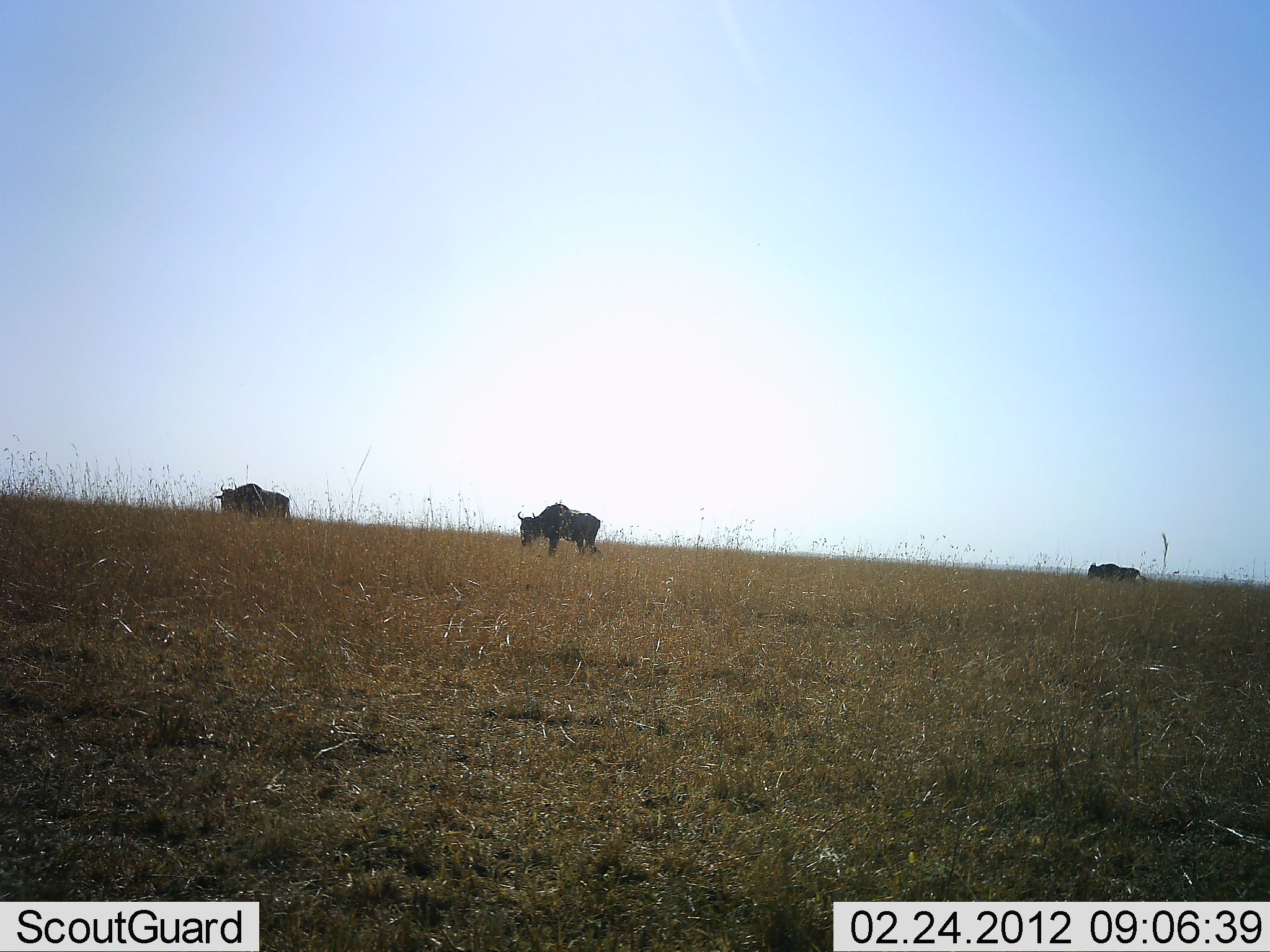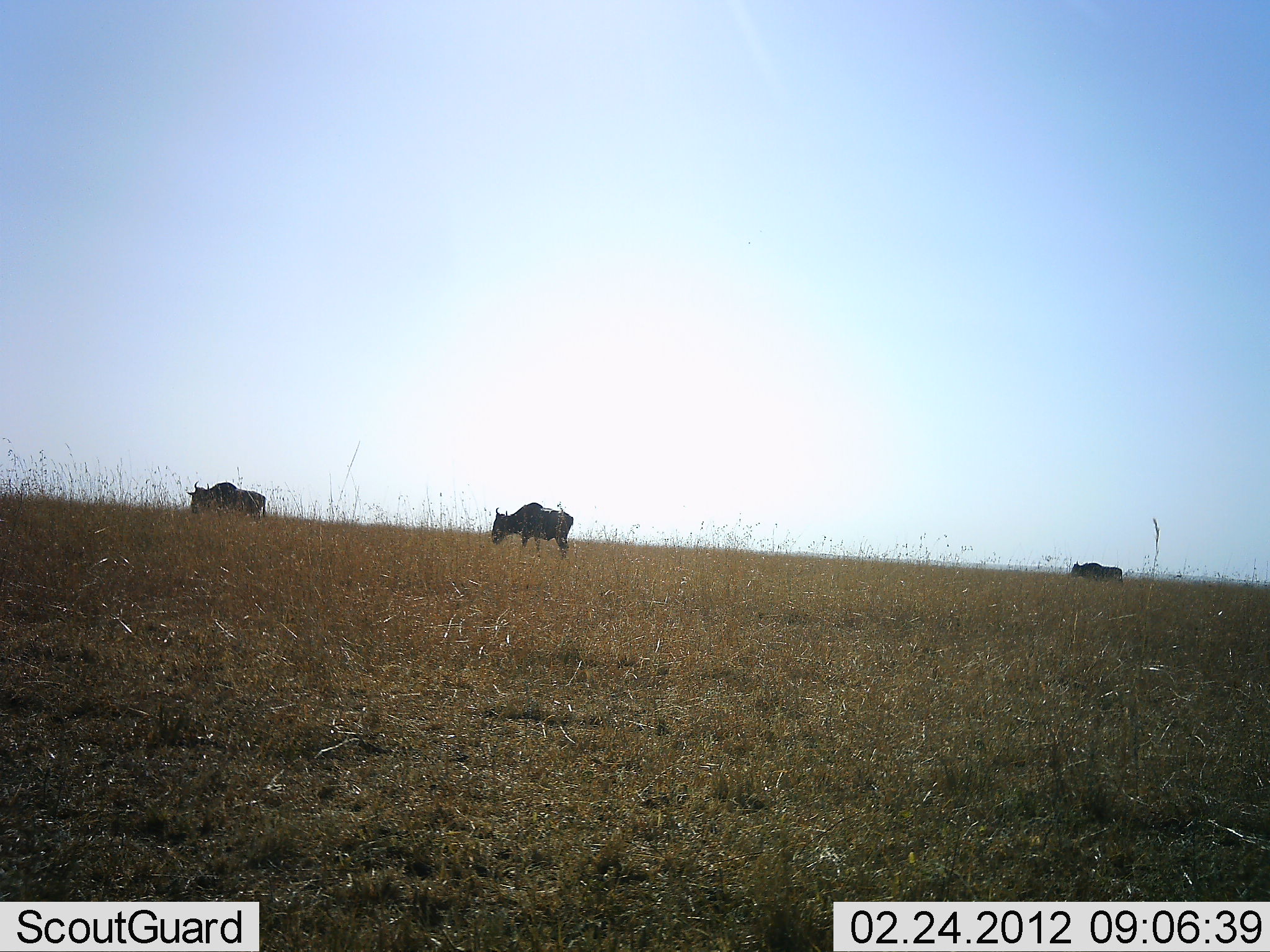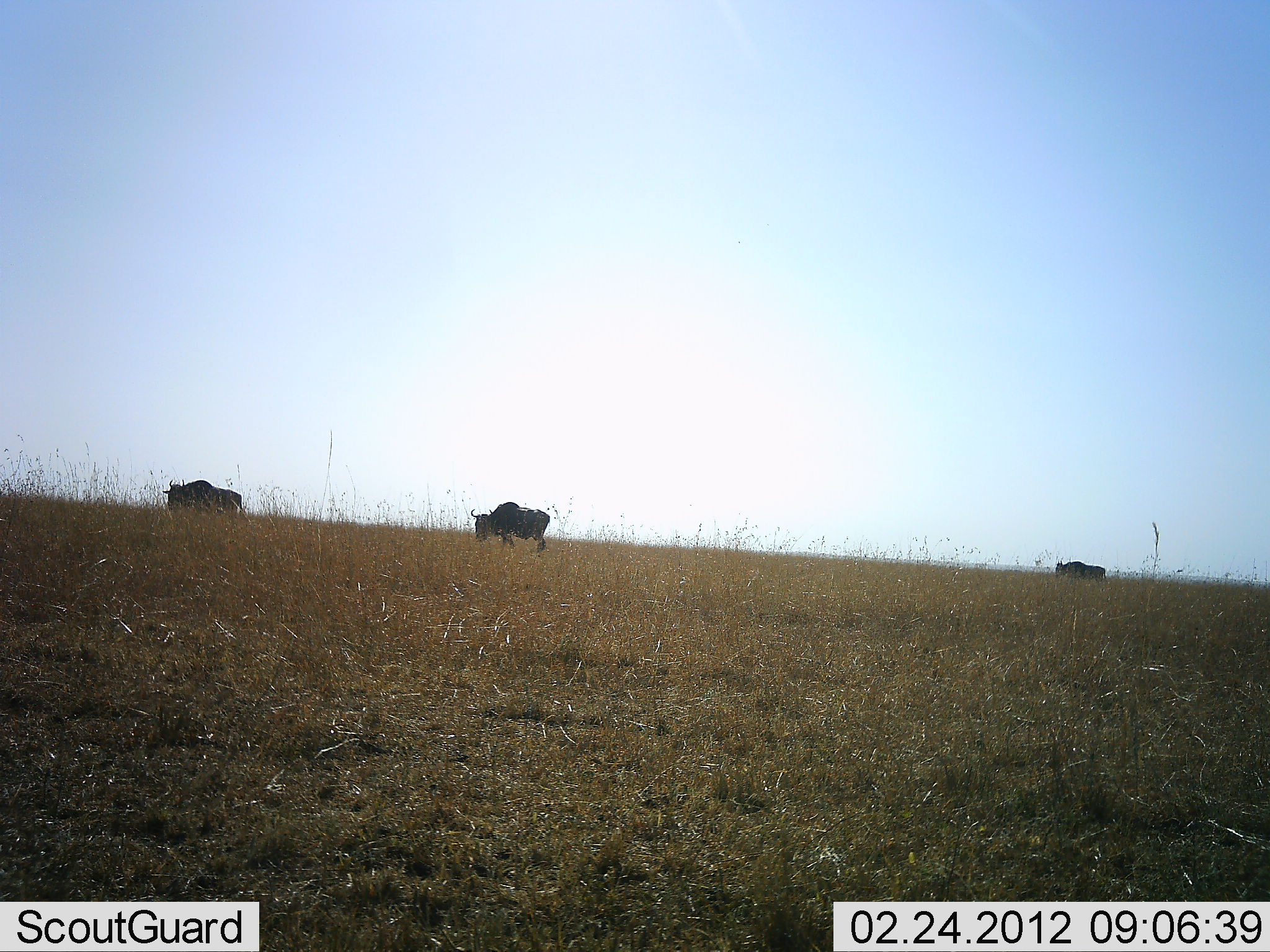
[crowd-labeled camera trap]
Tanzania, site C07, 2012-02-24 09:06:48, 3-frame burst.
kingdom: Animalia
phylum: Chordata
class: Mammalia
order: Artiodactyla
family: Bovidae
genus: Connochaetes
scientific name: Connochaetes taurinus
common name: blue wildebeest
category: wildebeest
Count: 3.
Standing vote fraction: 14%.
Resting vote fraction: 0%.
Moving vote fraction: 76%.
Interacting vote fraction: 0%.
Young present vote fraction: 0%.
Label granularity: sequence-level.